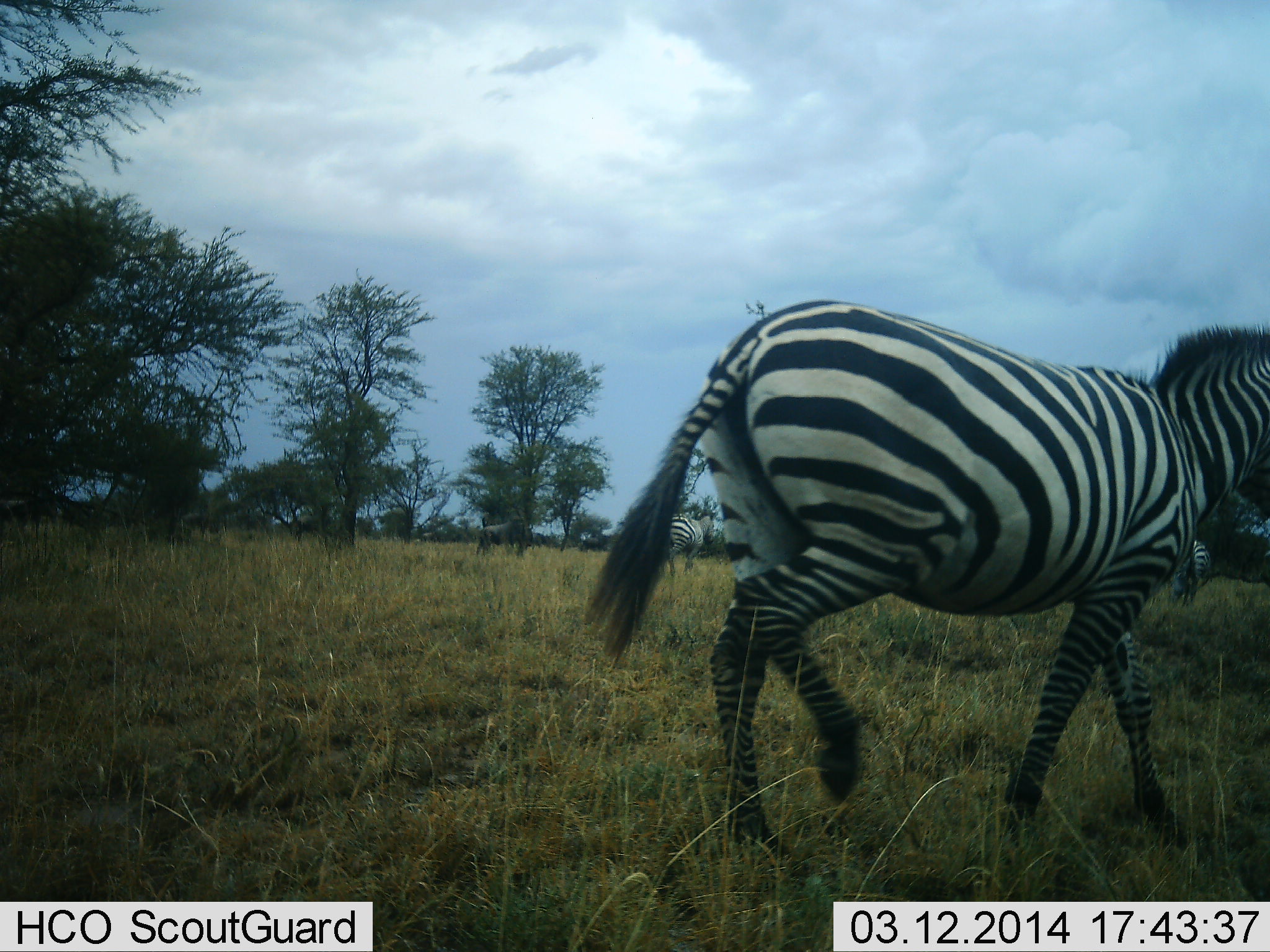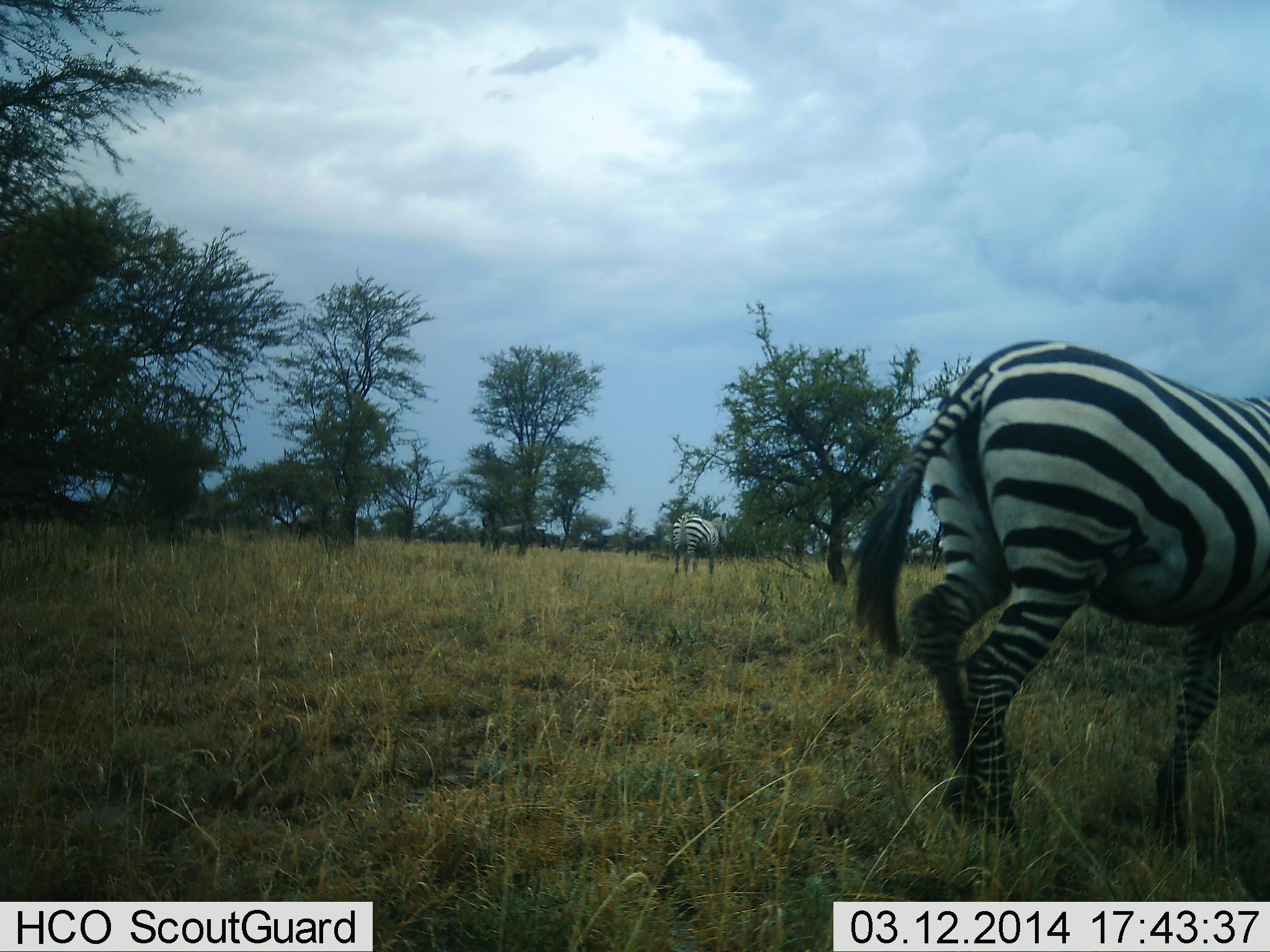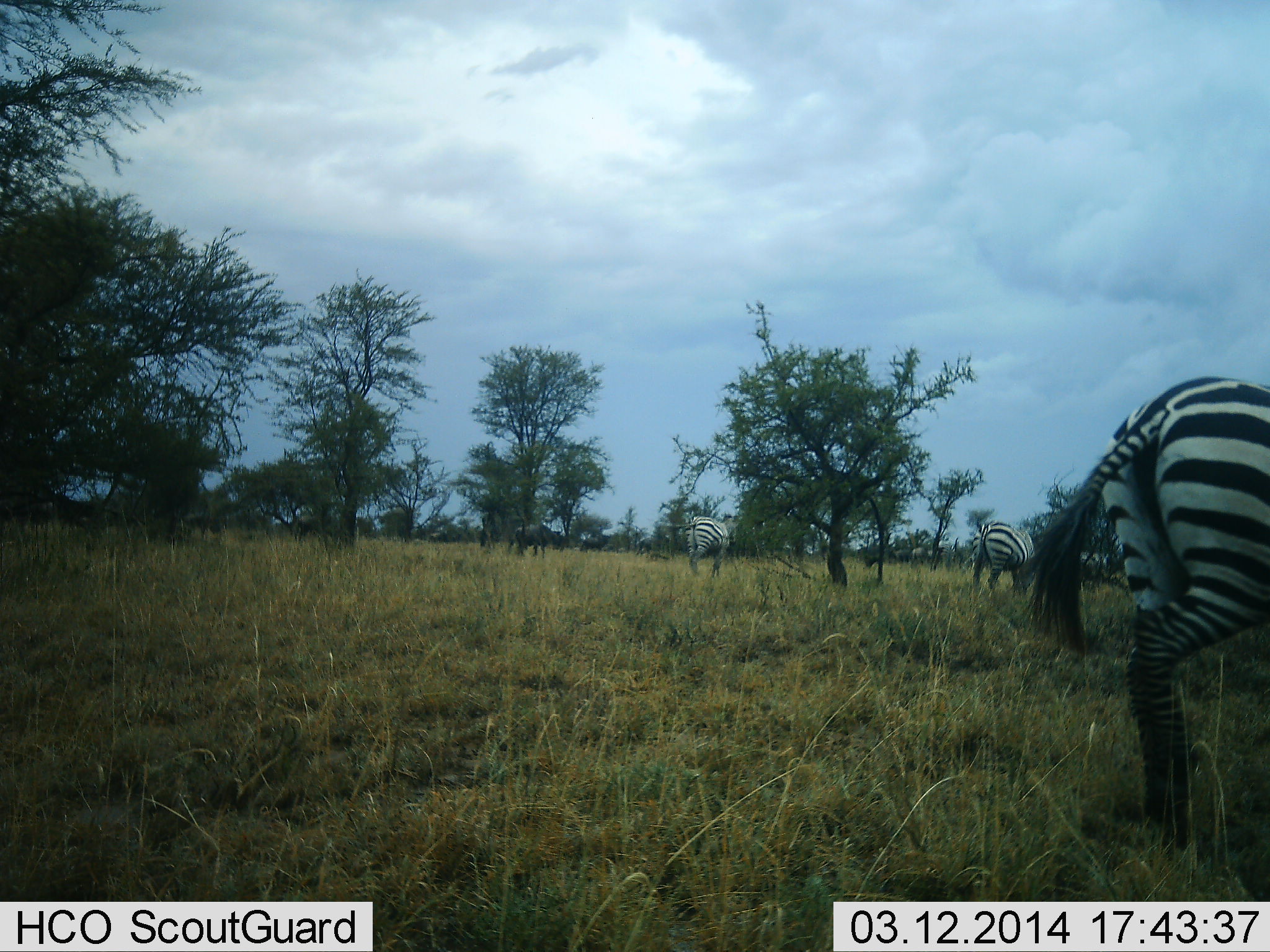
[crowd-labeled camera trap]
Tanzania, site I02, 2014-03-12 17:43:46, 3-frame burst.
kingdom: Animalia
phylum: Chordata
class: Mammalia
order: Artiodactyla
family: Bovidae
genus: Connochaetes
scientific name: Connochaetes taurinus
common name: blue wildebeest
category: wildebeest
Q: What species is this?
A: Wildebeest (blue wildebeest) (Connochaetes taurinus).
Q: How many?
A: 4.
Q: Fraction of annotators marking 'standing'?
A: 17%.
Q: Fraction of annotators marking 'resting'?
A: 0%.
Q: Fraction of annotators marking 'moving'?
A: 83%.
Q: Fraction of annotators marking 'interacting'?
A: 0%.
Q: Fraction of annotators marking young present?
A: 0%.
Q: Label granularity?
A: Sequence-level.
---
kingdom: Animalia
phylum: Chordata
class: Mammalia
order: Perissodactyla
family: Equidae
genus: Equus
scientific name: Equus quagga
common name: plains zebra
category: zebra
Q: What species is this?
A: Zebra (plains zebra) (Equus quagga).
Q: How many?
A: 3.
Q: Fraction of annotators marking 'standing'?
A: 21%.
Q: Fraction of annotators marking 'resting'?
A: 0%.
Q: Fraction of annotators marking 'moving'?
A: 95%.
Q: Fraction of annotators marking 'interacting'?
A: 0%.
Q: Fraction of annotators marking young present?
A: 0%.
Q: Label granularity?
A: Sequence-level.